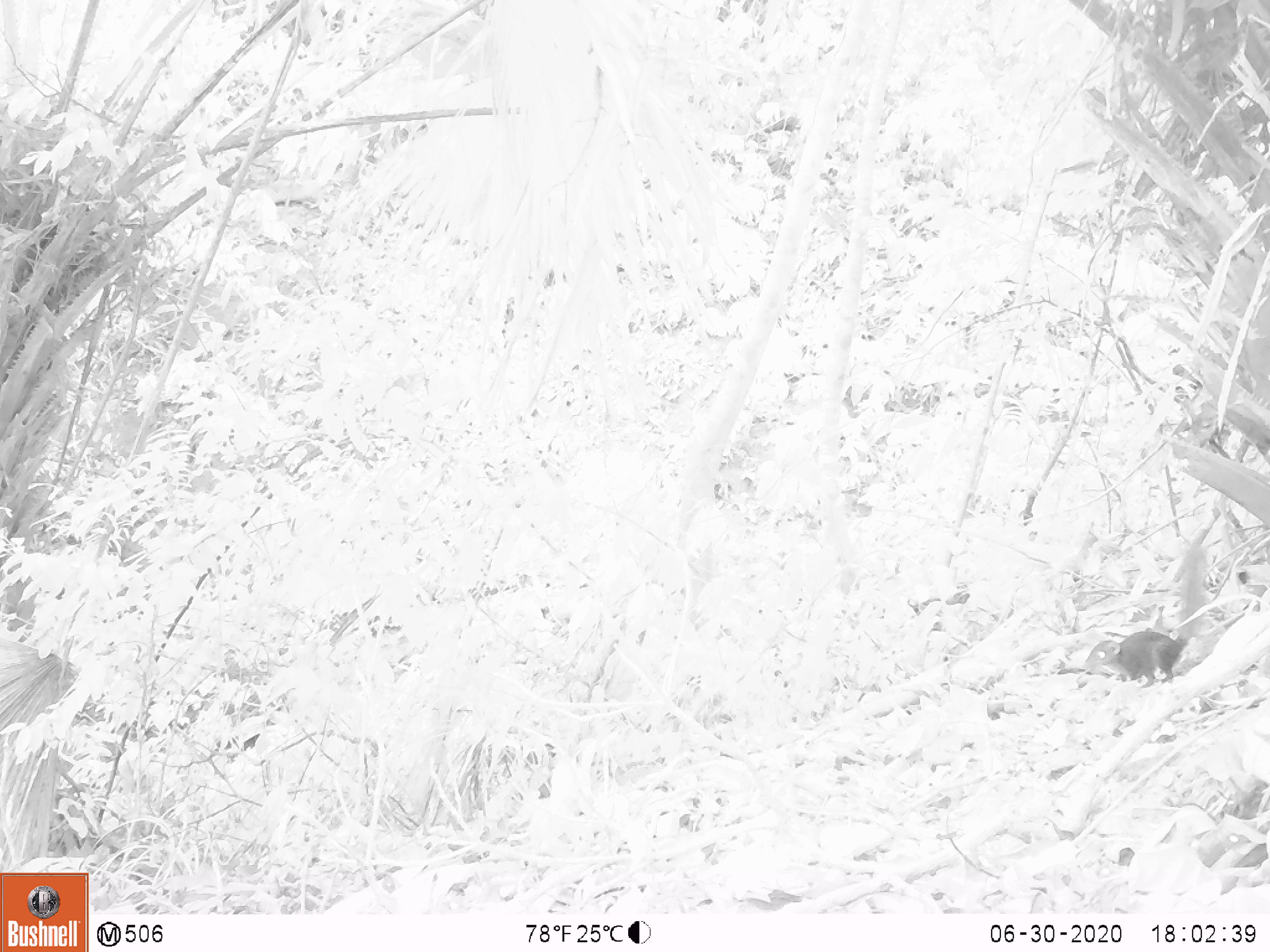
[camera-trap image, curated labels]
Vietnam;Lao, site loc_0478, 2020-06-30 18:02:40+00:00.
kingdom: Animalia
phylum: Chordata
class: Mammalia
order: Scandentia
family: Tupaiidae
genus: Tupaia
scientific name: Tupaia belangeri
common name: northern treeshrew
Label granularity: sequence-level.